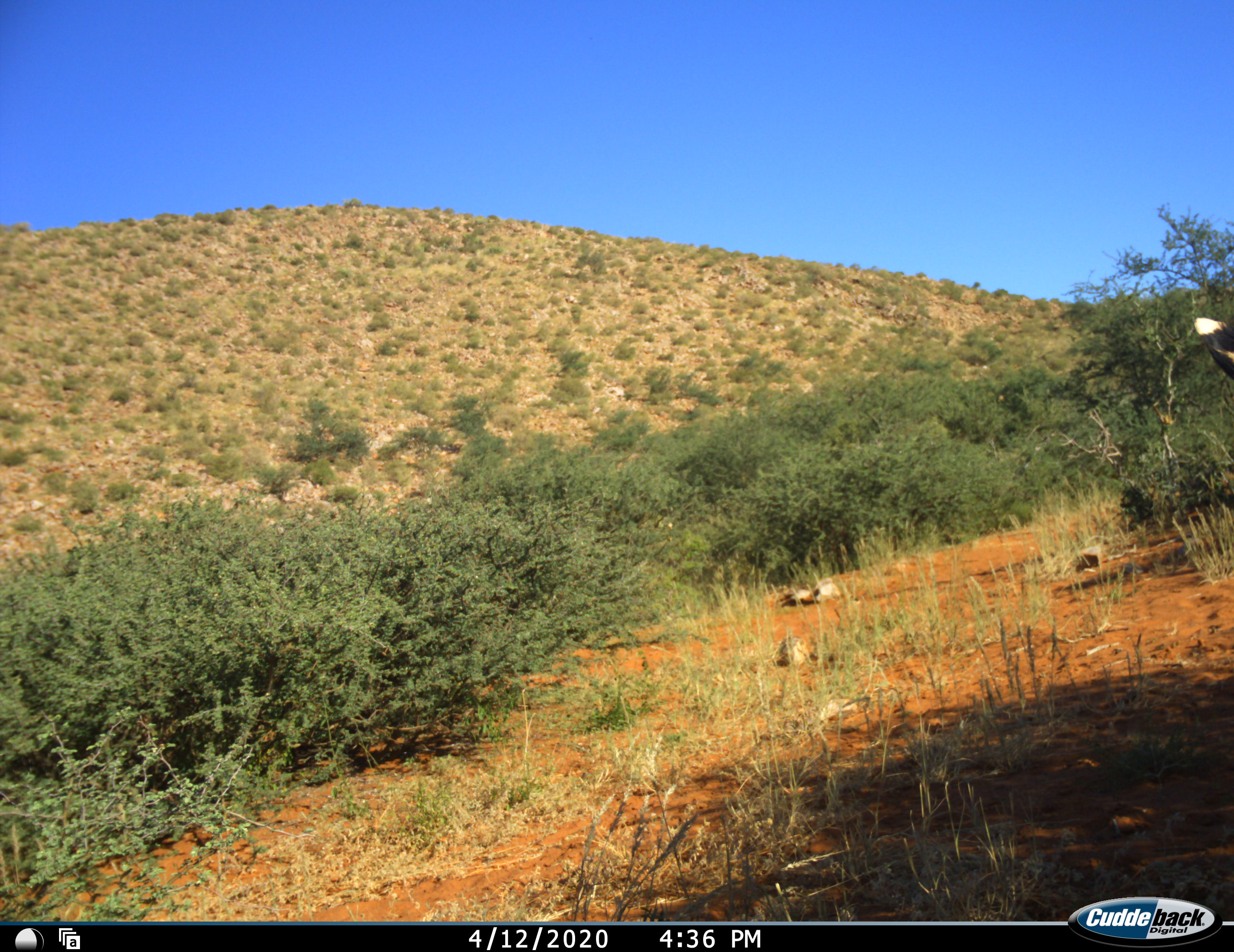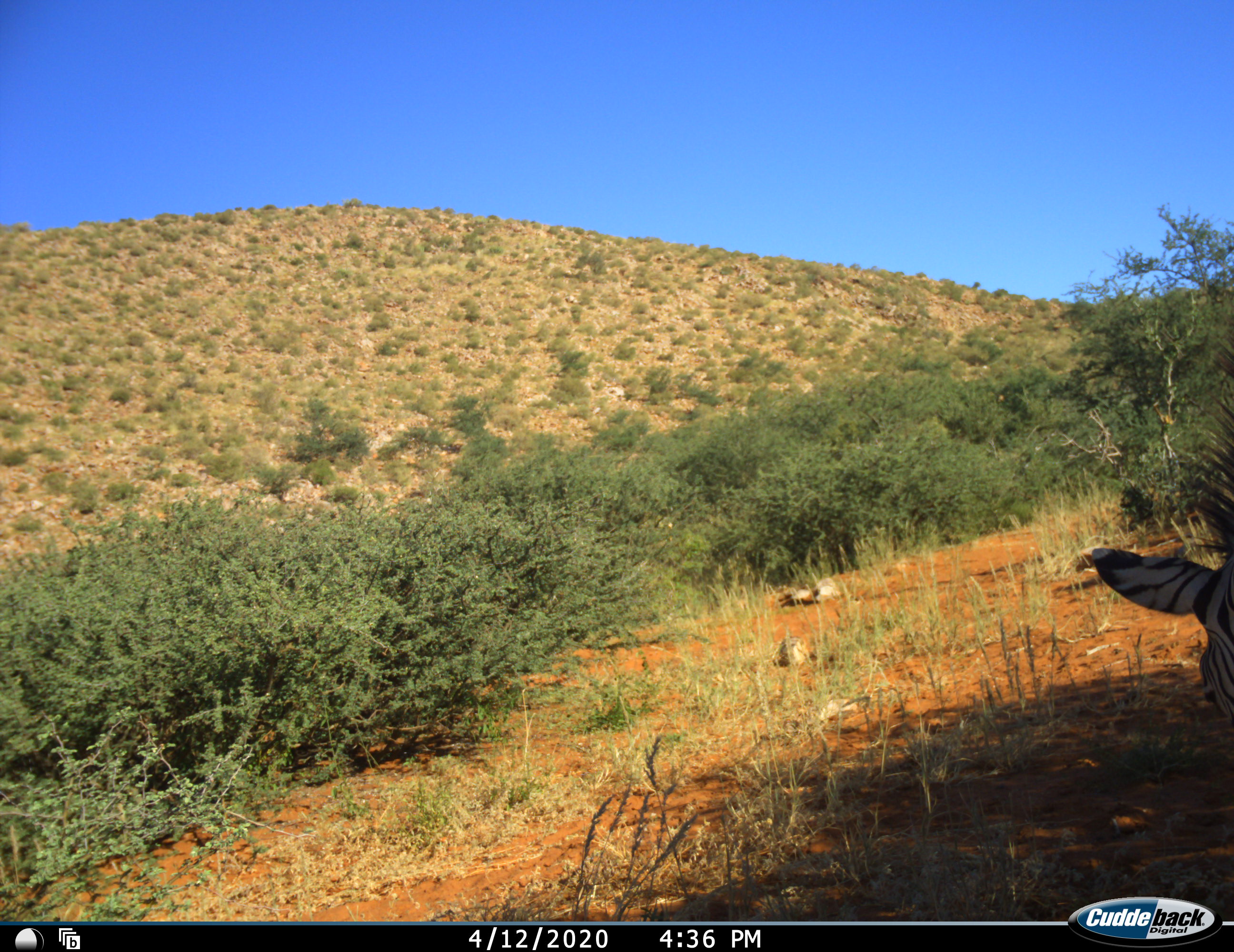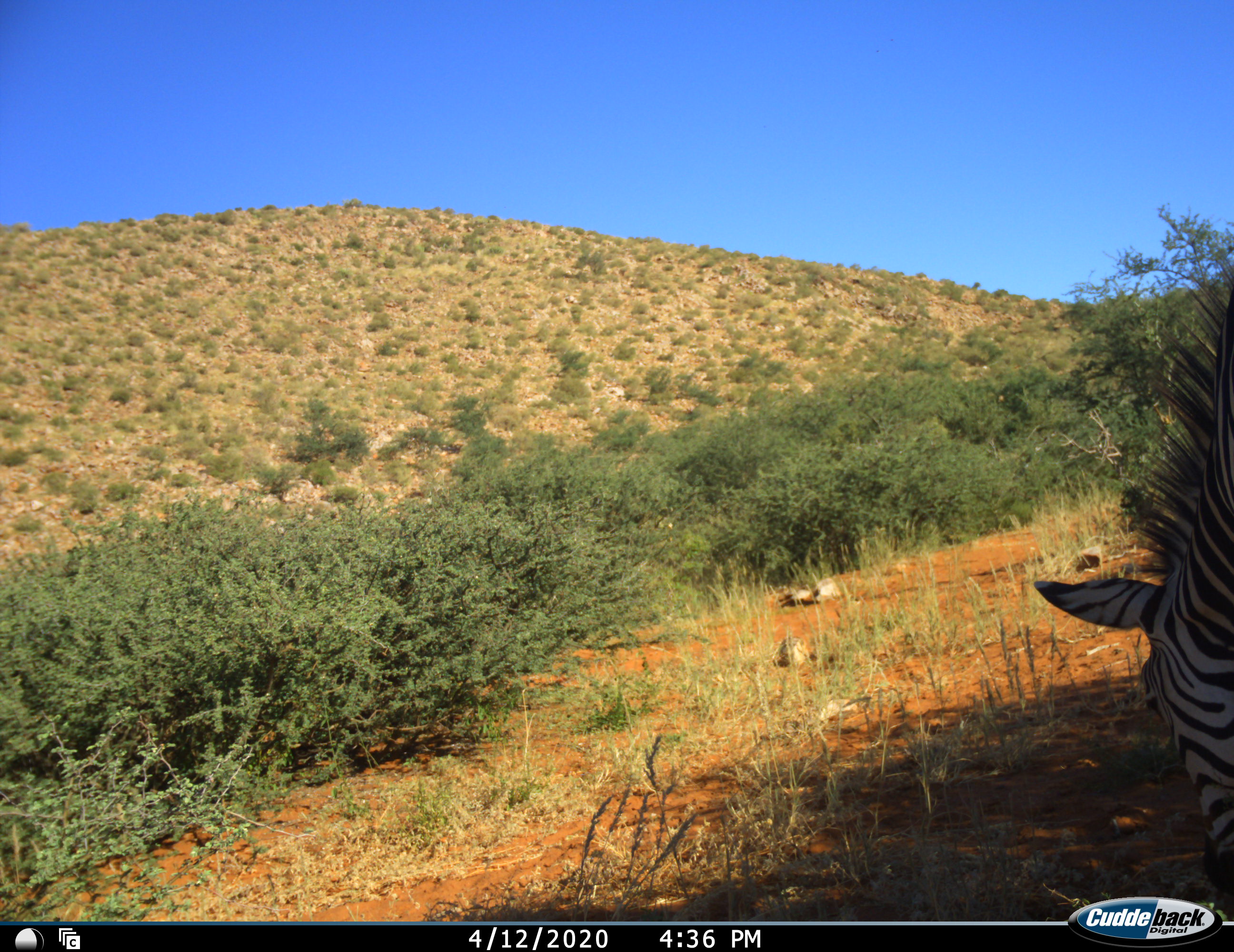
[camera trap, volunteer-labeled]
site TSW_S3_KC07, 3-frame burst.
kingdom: Animalia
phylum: Chordata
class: Mammalia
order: Perissodactyla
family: Equidae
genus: Equus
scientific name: Equus quagga burchellii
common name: burchell's zebra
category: zebraburchells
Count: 1.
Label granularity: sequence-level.